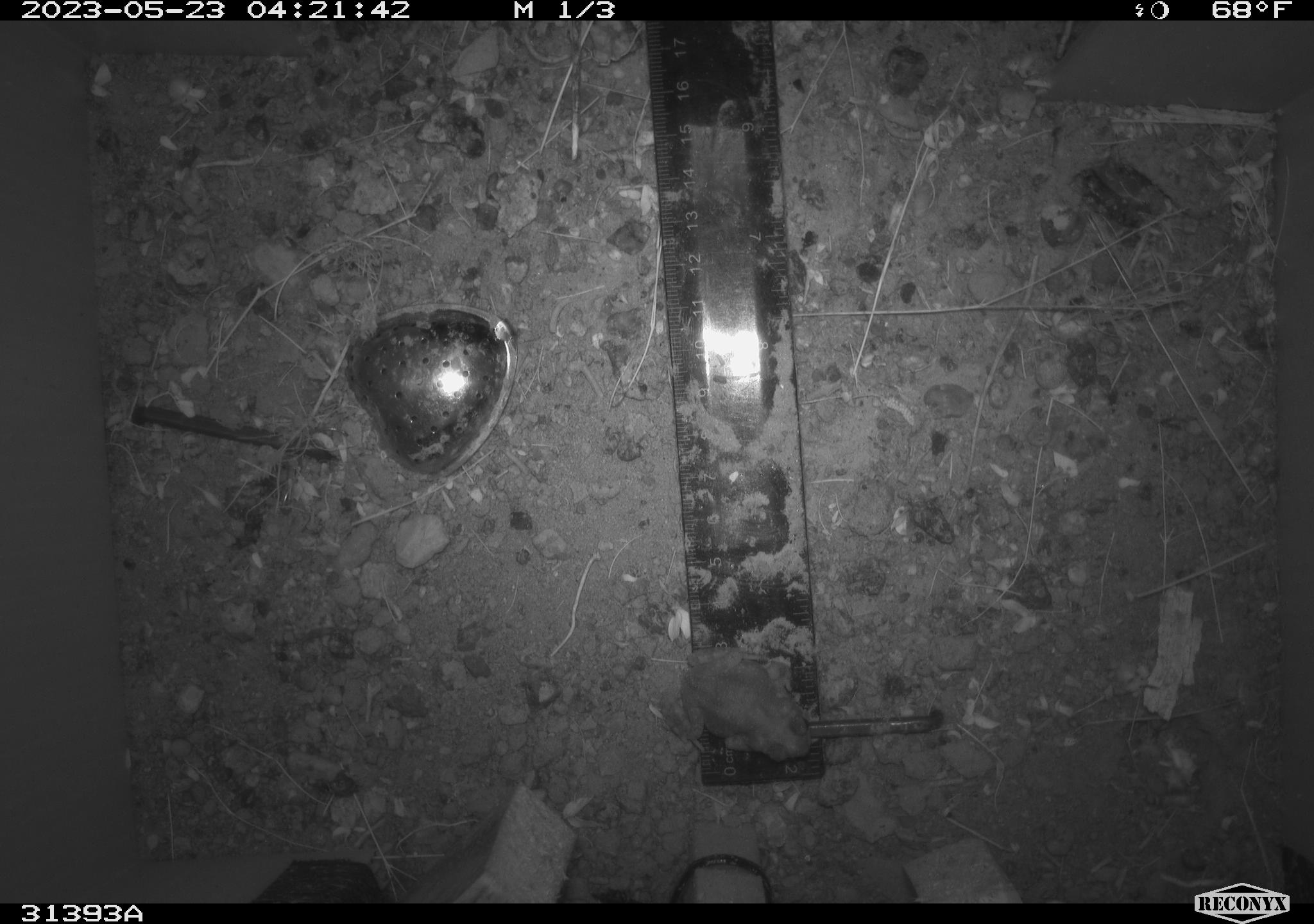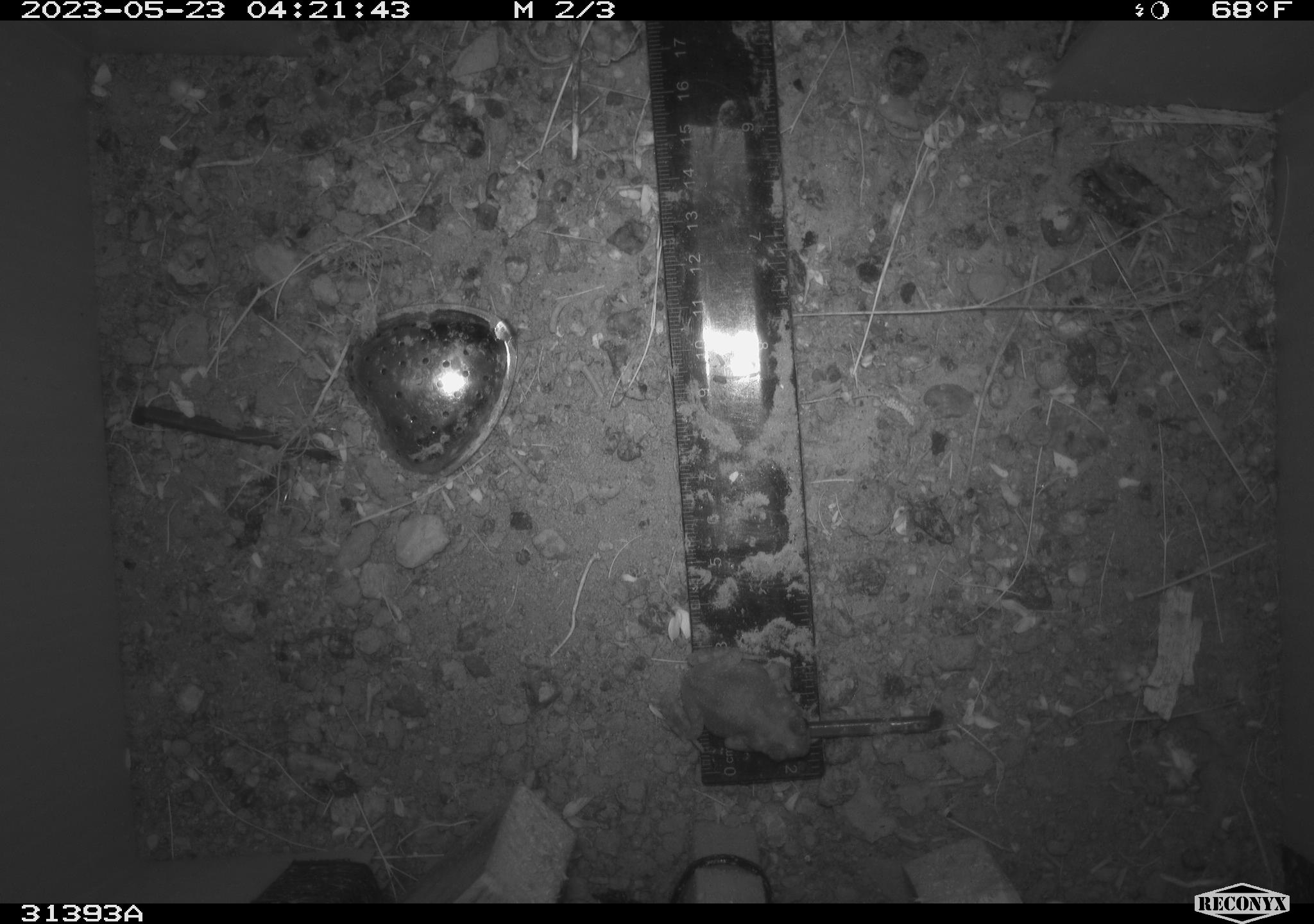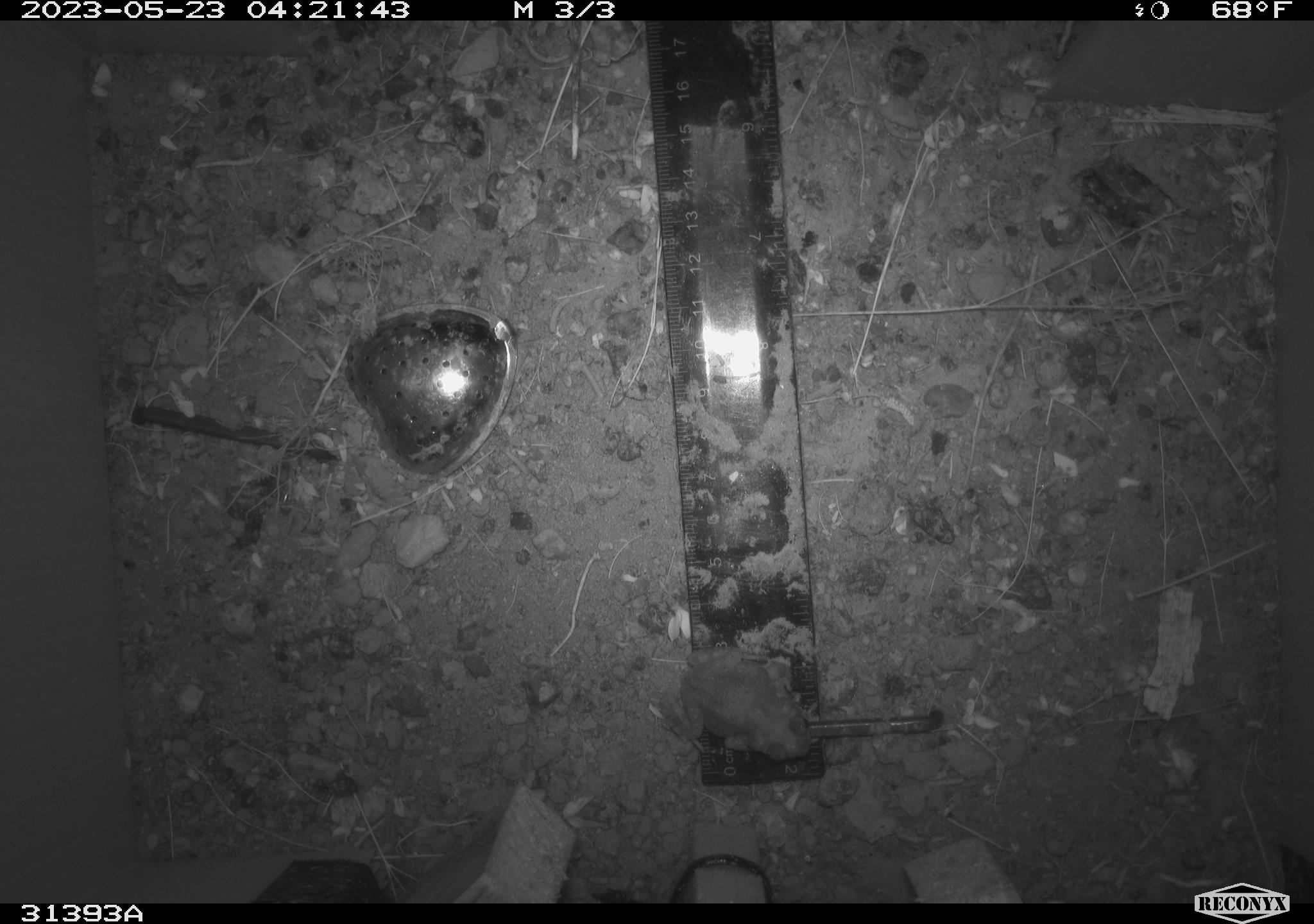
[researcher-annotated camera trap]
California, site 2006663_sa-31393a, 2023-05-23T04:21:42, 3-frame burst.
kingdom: Animalia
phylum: Chordata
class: Amphibia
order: Anura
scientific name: Anura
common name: frogs